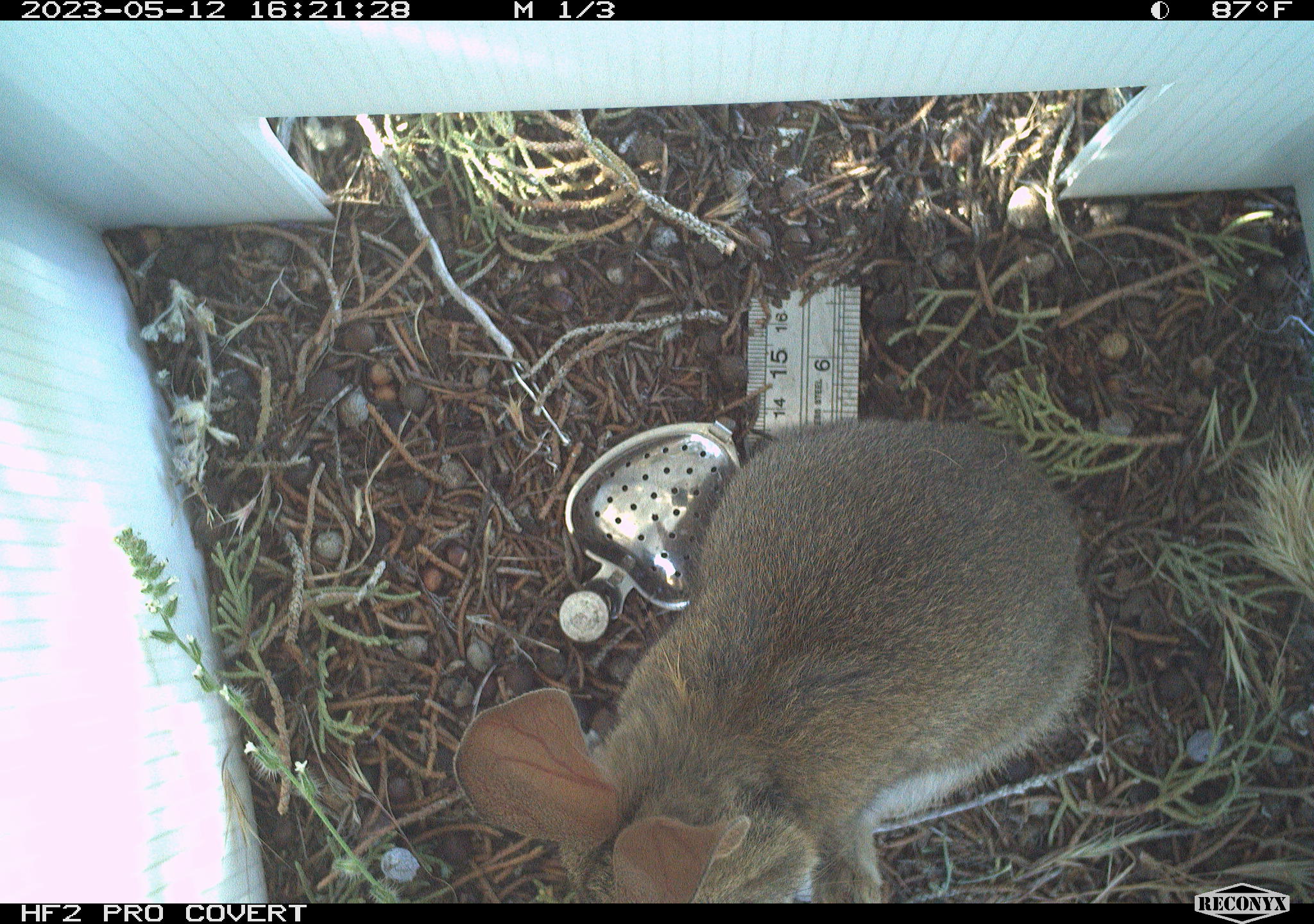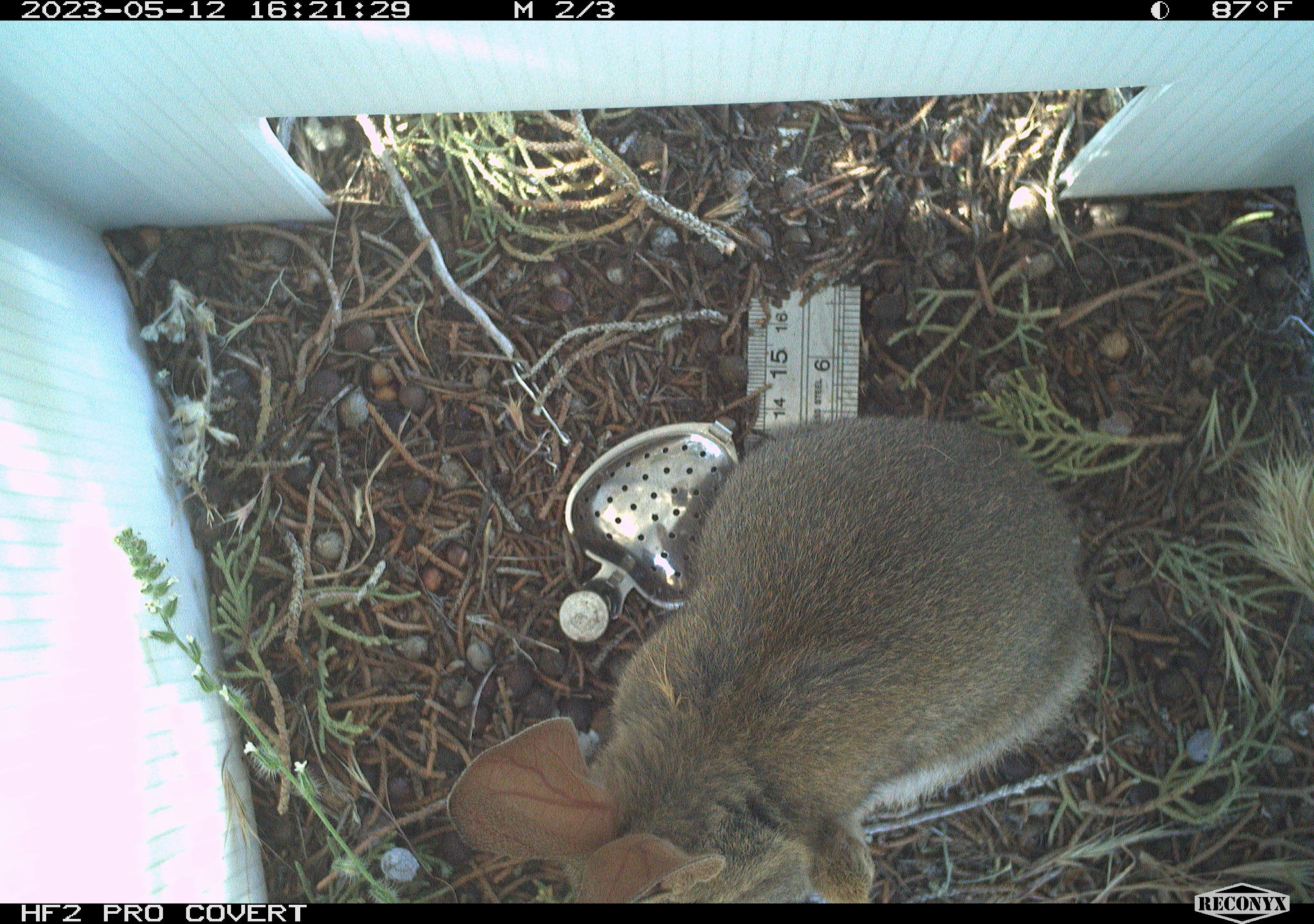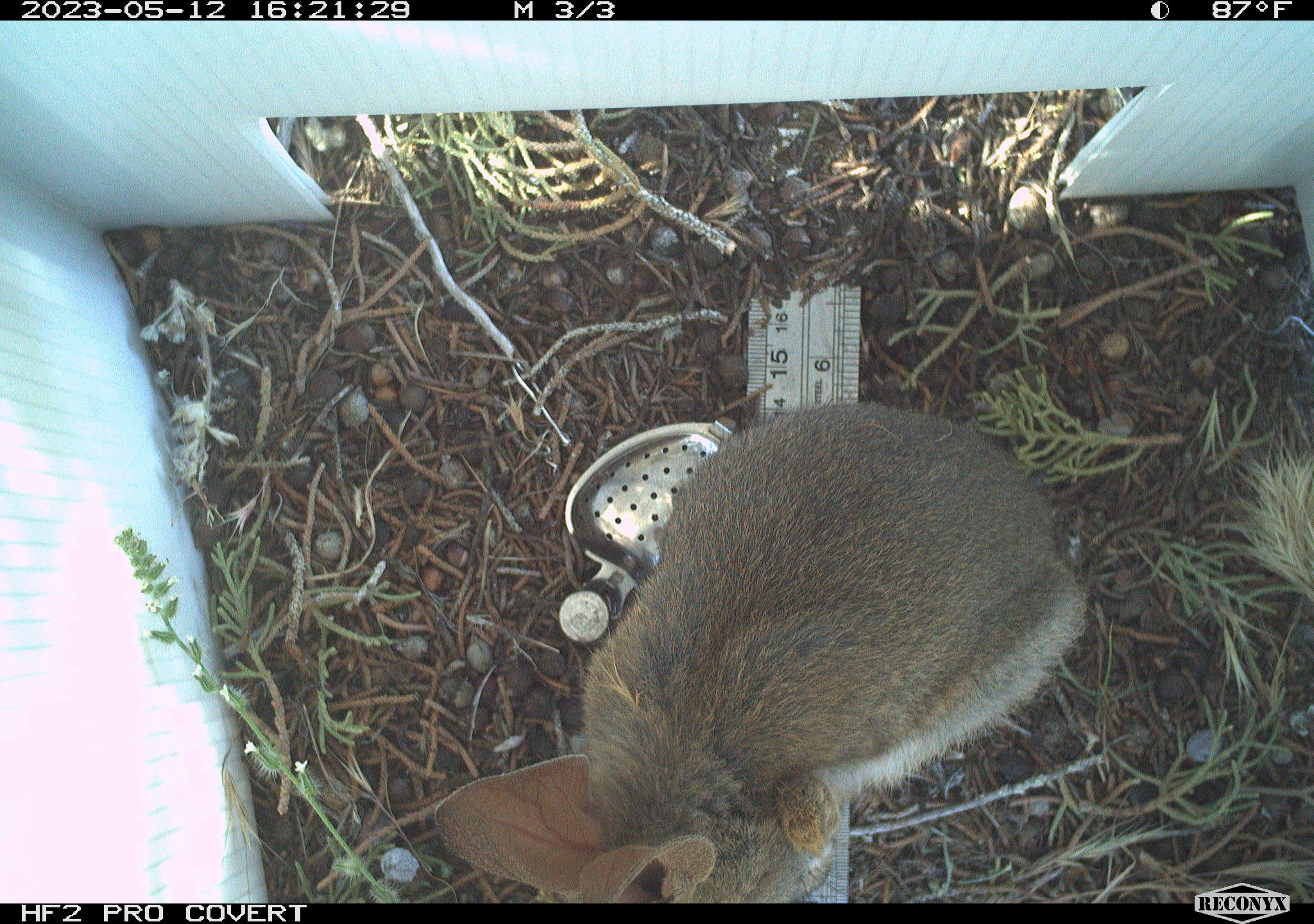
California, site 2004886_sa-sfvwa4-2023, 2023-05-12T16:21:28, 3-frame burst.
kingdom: Animalia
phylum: Chordata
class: Mammalia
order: Lagomorpha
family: Leporidae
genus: Sylvilagus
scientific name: Sylvilagus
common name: cottontail rabbits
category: sylvilagus species